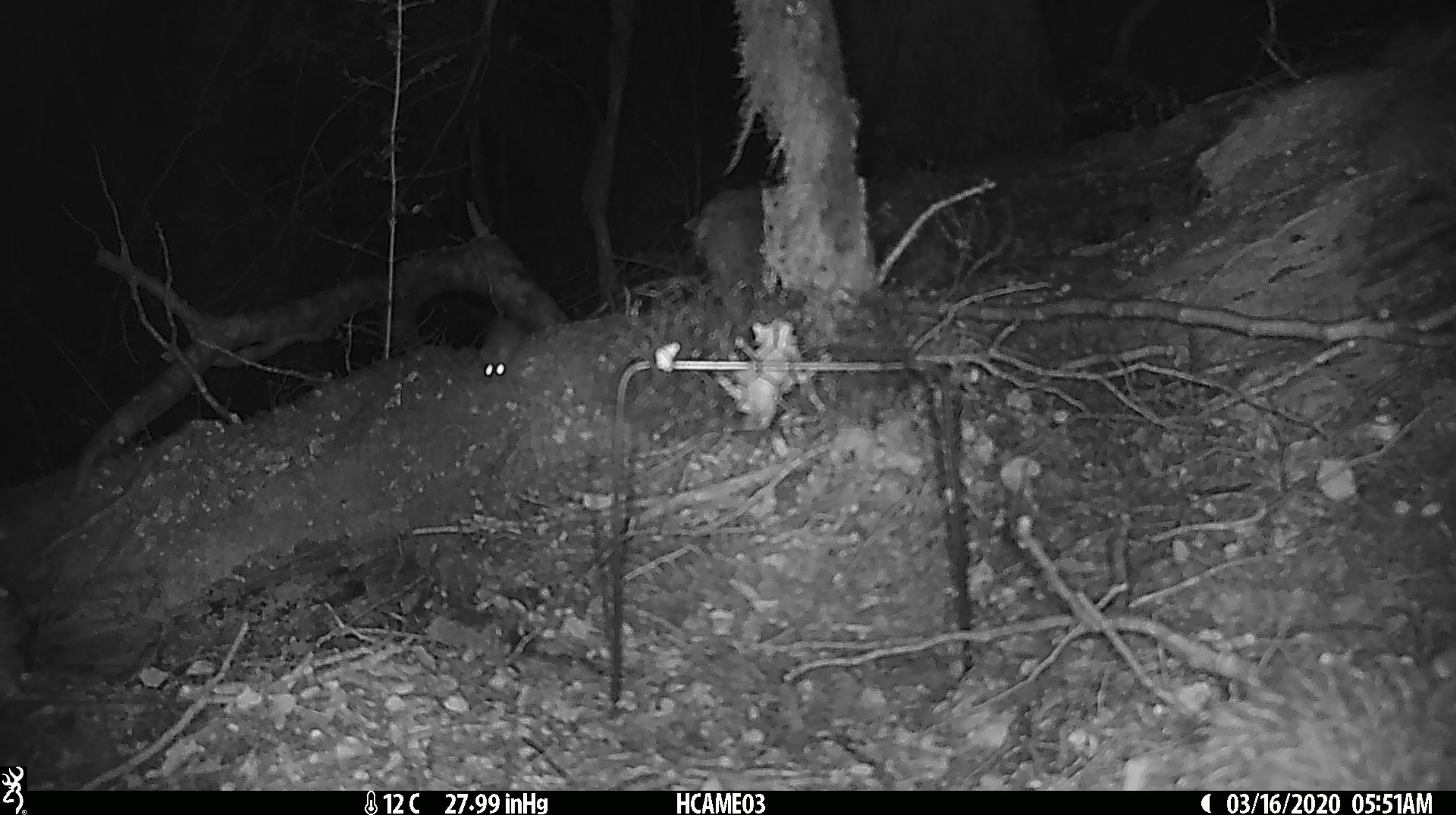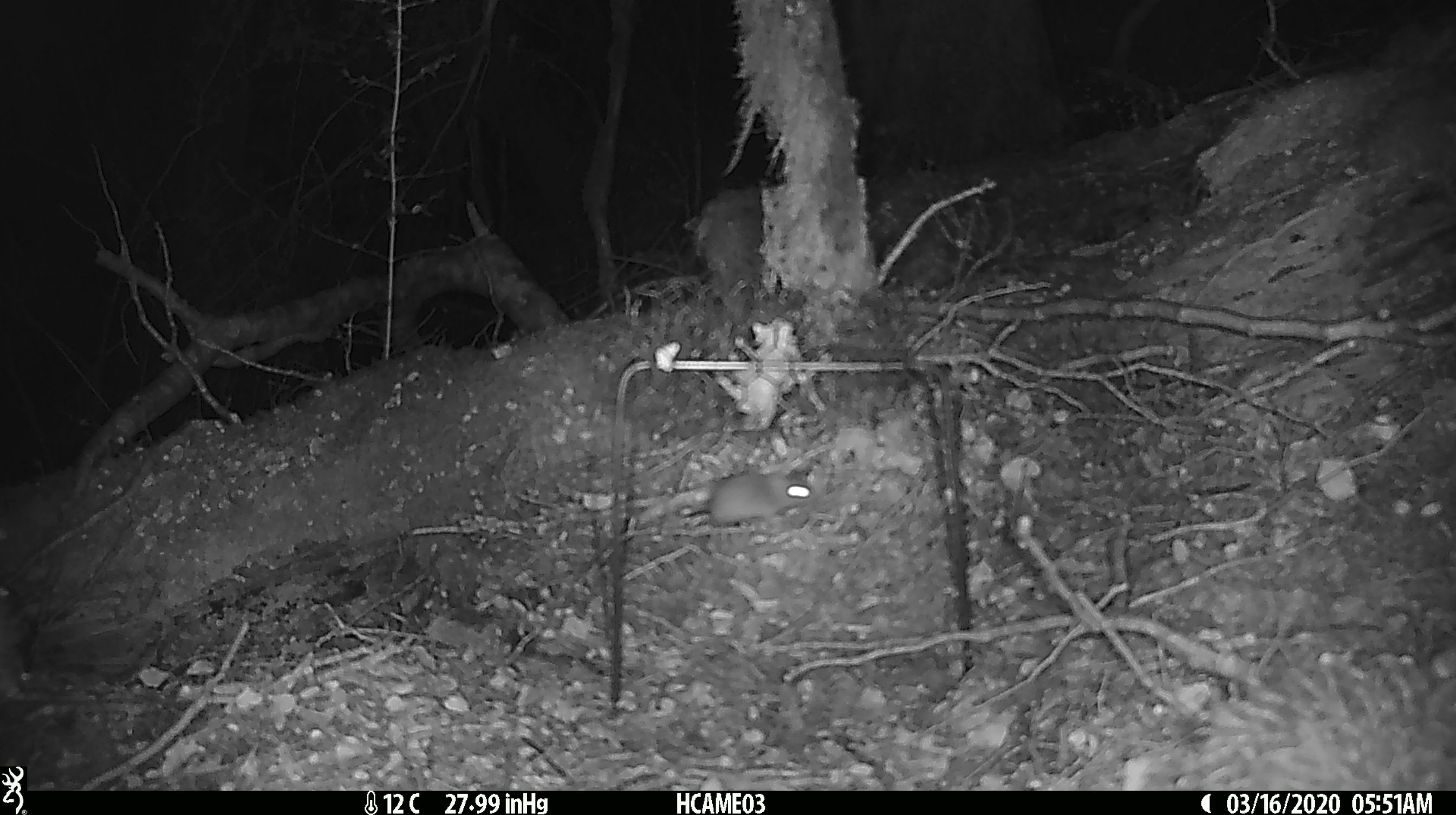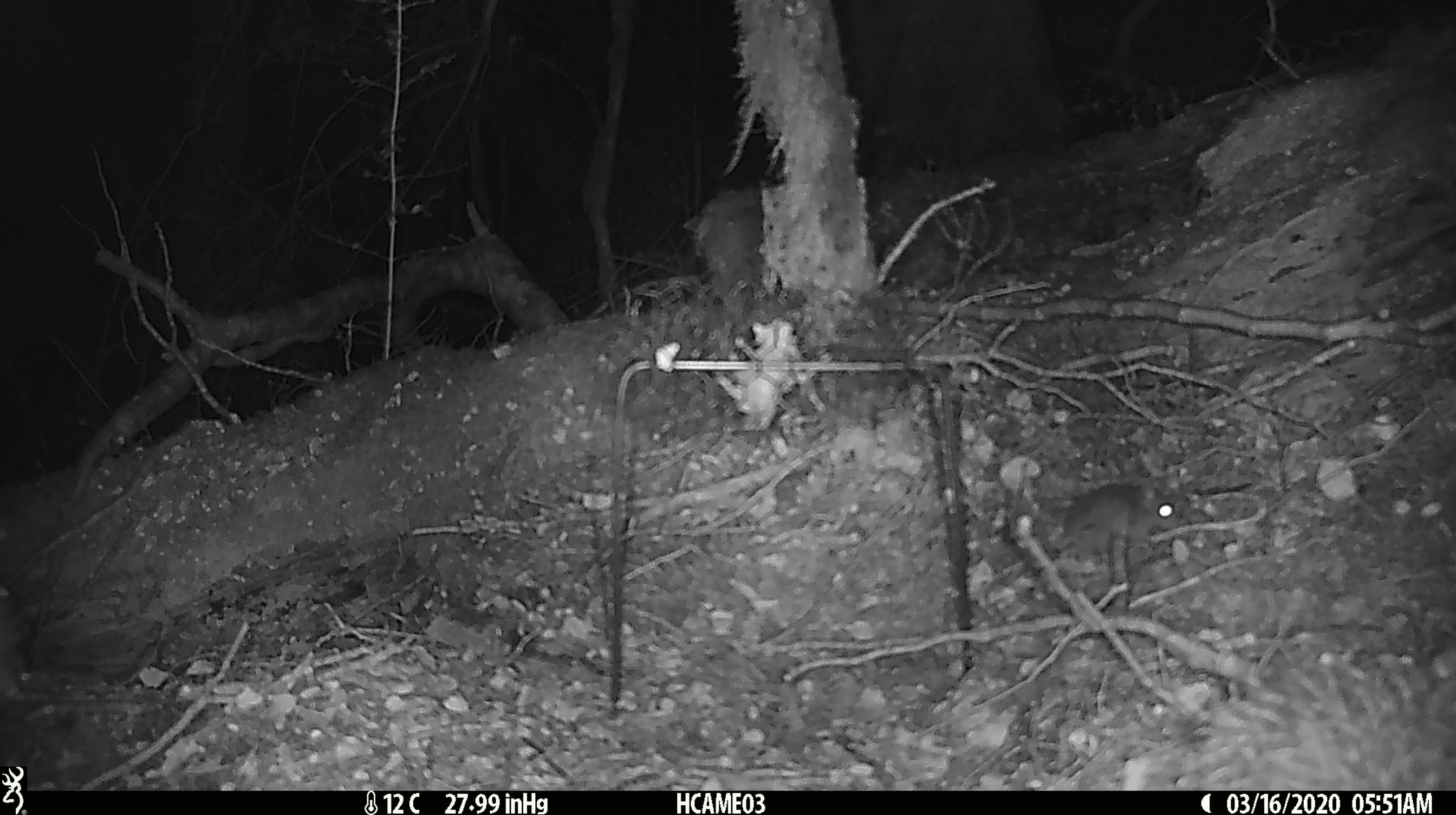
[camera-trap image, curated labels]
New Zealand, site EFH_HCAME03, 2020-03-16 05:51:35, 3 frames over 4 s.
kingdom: Animalia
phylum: Chordata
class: Mammalia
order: Rodentia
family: Muridae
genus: Mus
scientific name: Mus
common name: mouse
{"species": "mouse (Mus)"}